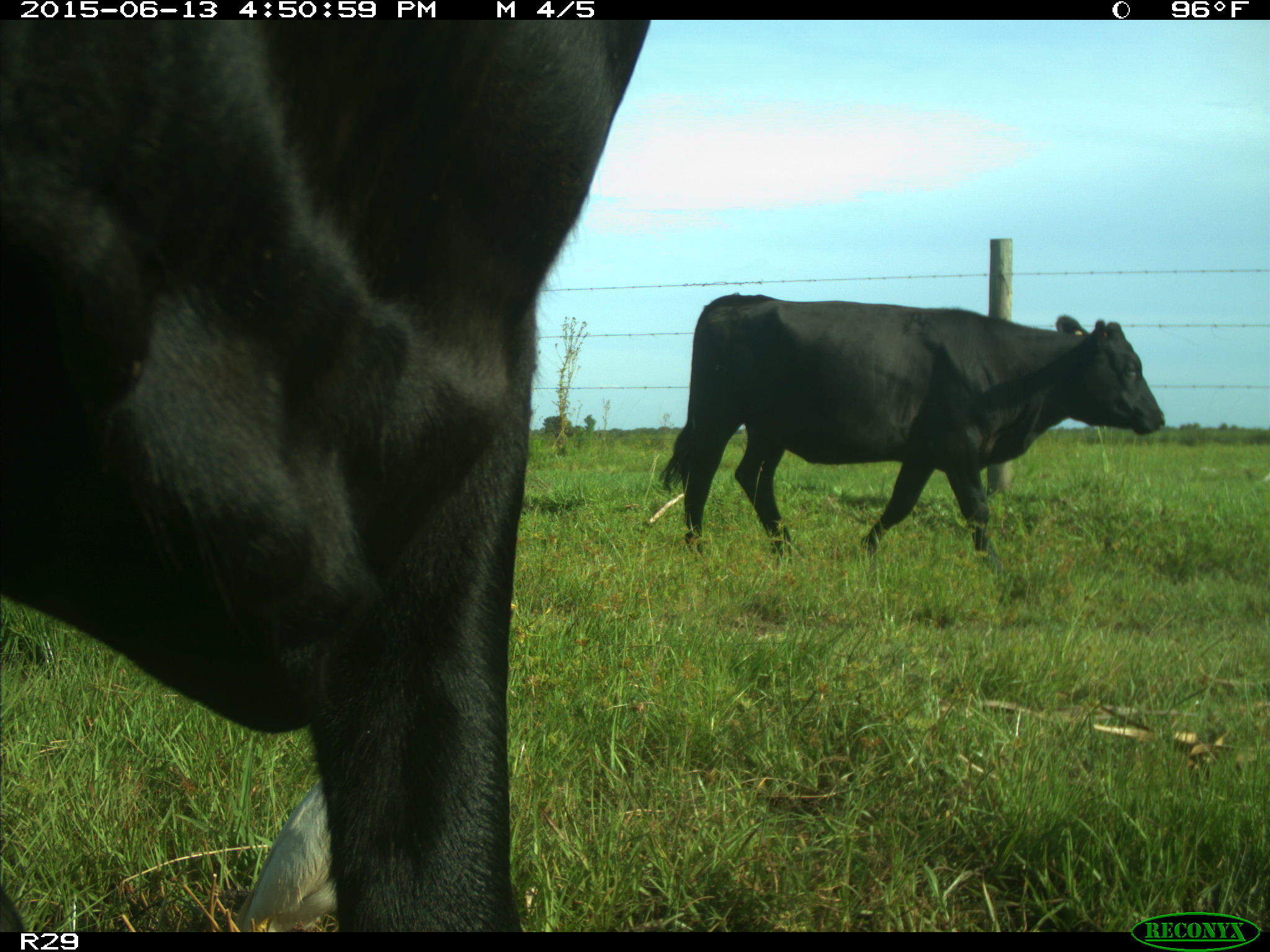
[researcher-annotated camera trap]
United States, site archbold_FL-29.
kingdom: Animalia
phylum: Chordata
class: Mammalia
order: Artiodactyla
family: Bovidae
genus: Bos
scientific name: Bos taurus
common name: domestic cow